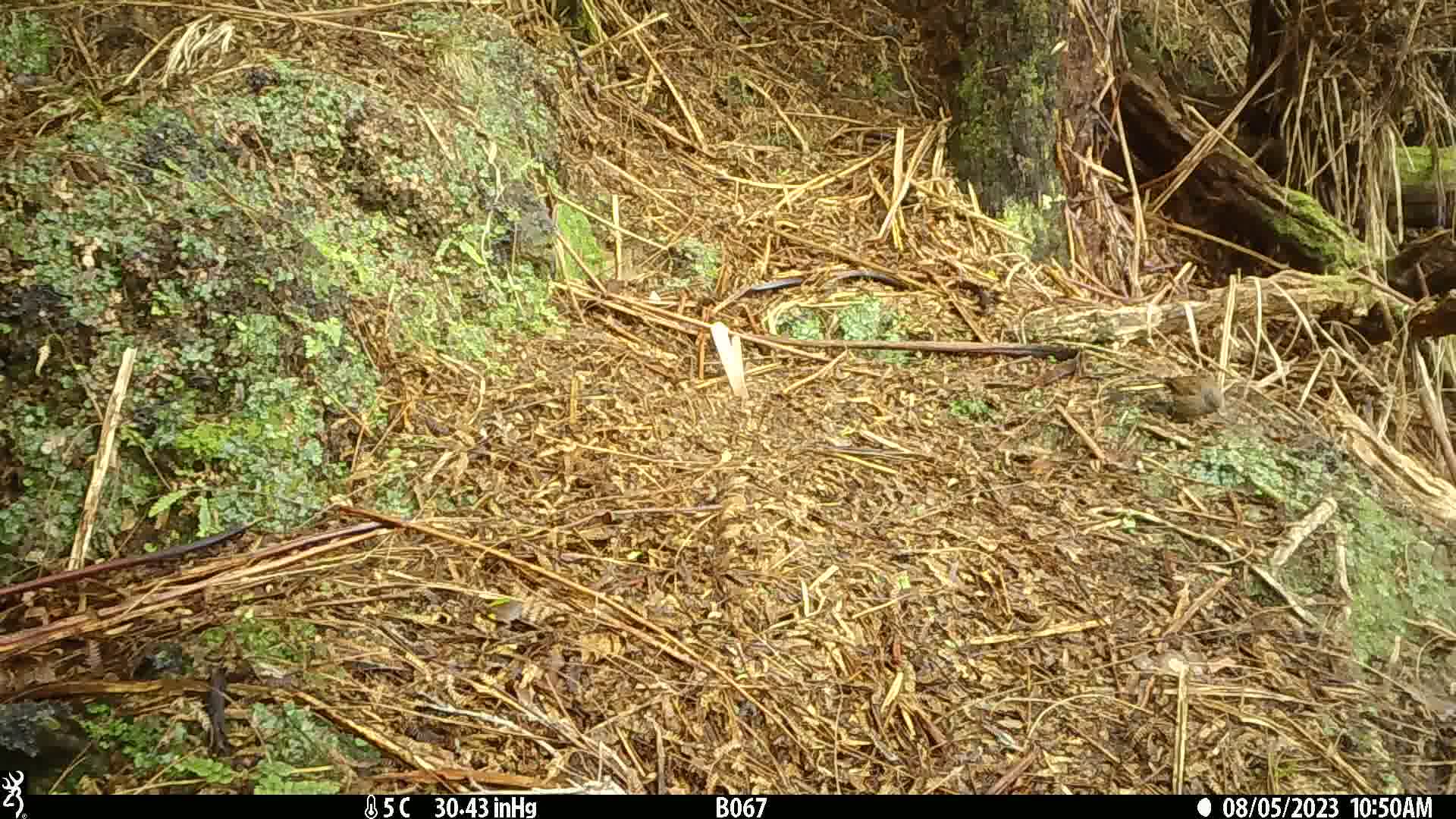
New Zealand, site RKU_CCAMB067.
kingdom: Animalia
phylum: Chordata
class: Aves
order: Passeriformes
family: Prunellidae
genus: Prunella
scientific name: Prunella modularis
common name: dunnock